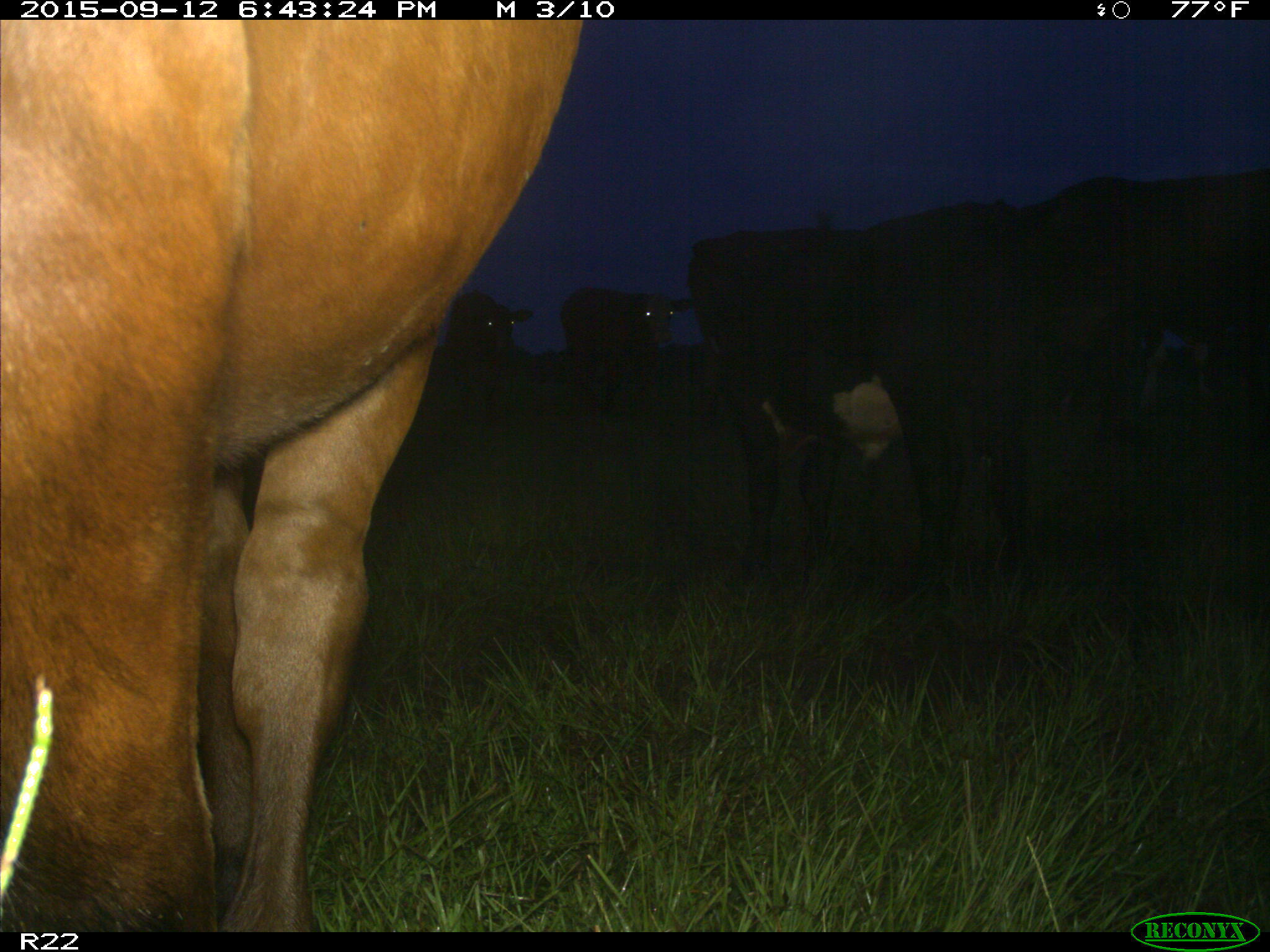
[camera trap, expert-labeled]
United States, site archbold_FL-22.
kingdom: Animalia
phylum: Chordata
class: Mammalia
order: Artiodactyla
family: Bovidae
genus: Bos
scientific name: Bos taurus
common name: domestic cow